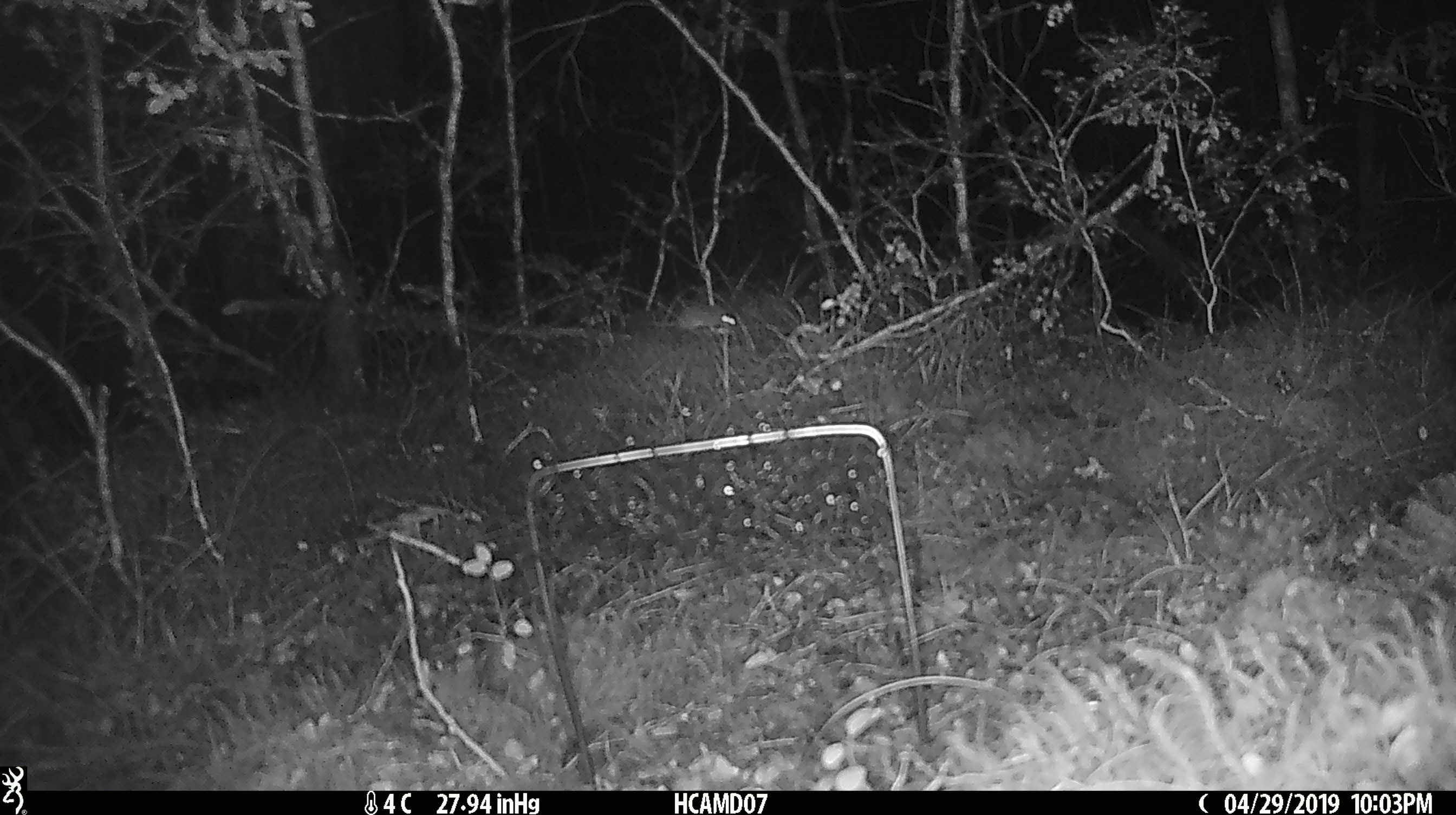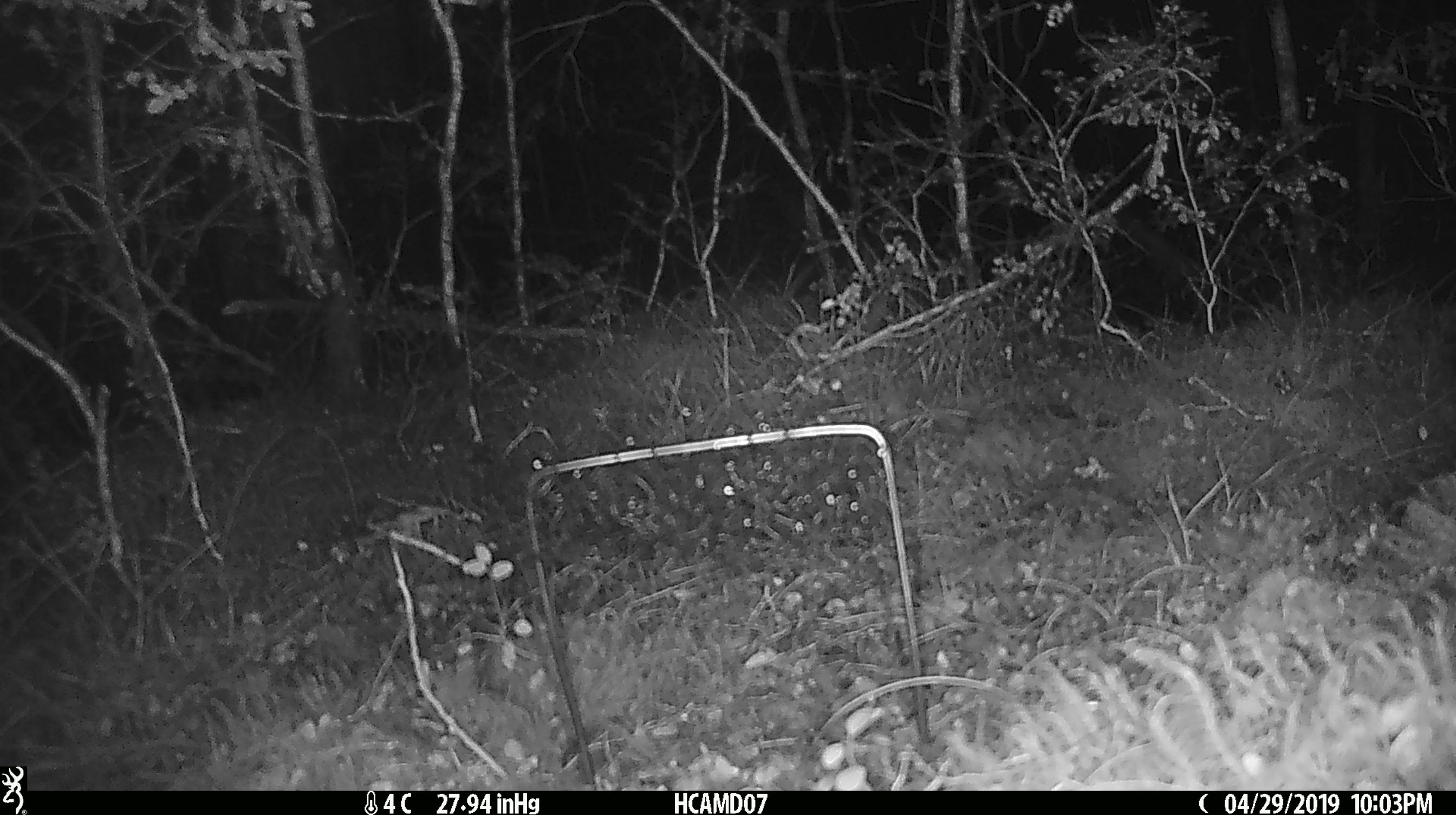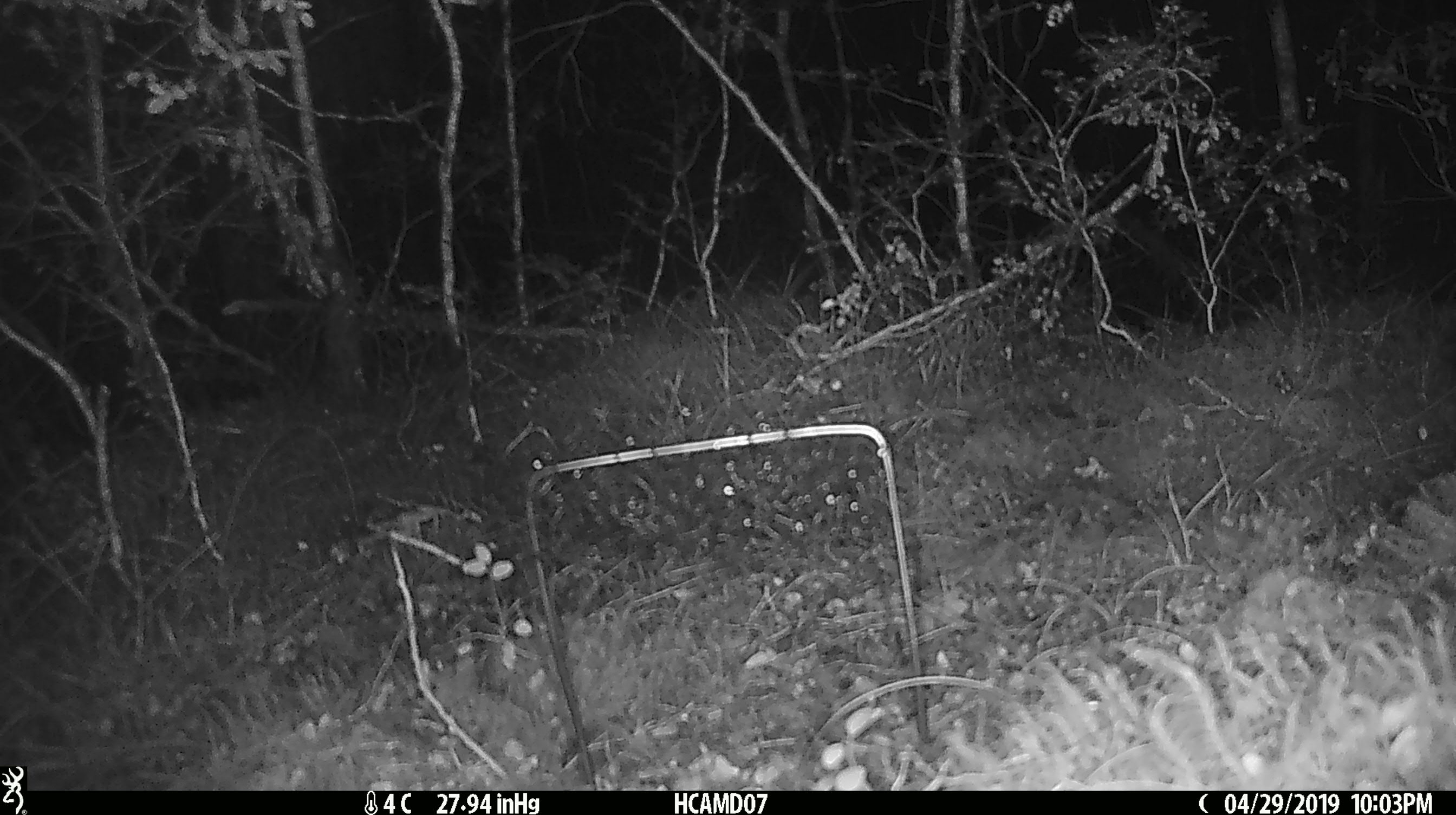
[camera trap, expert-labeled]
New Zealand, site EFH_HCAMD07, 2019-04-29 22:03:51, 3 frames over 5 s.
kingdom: Animalia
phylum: Chordata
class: Mammalia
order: Rodentia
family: Muridae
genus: Mus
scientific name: Mus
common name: mouse